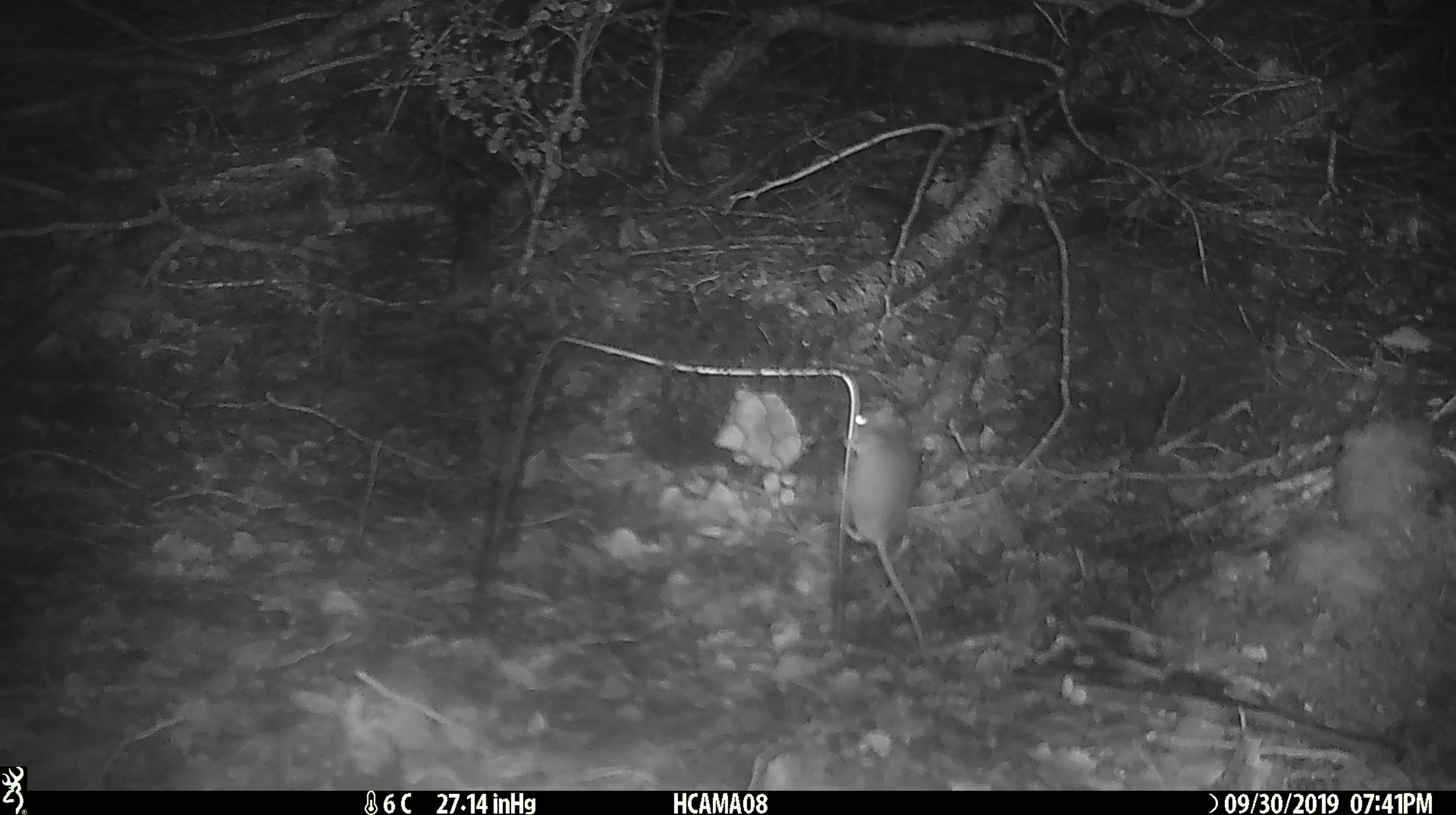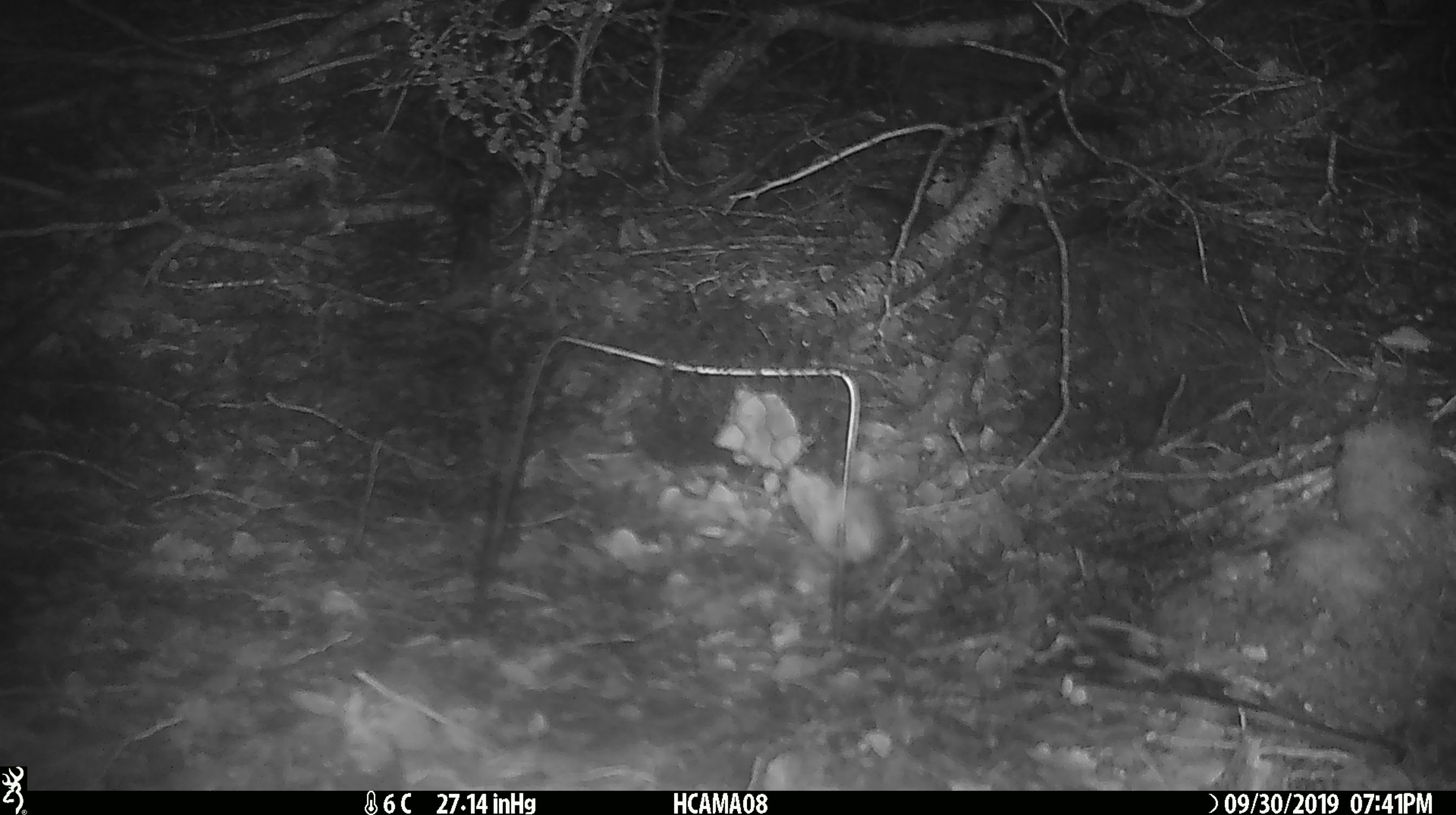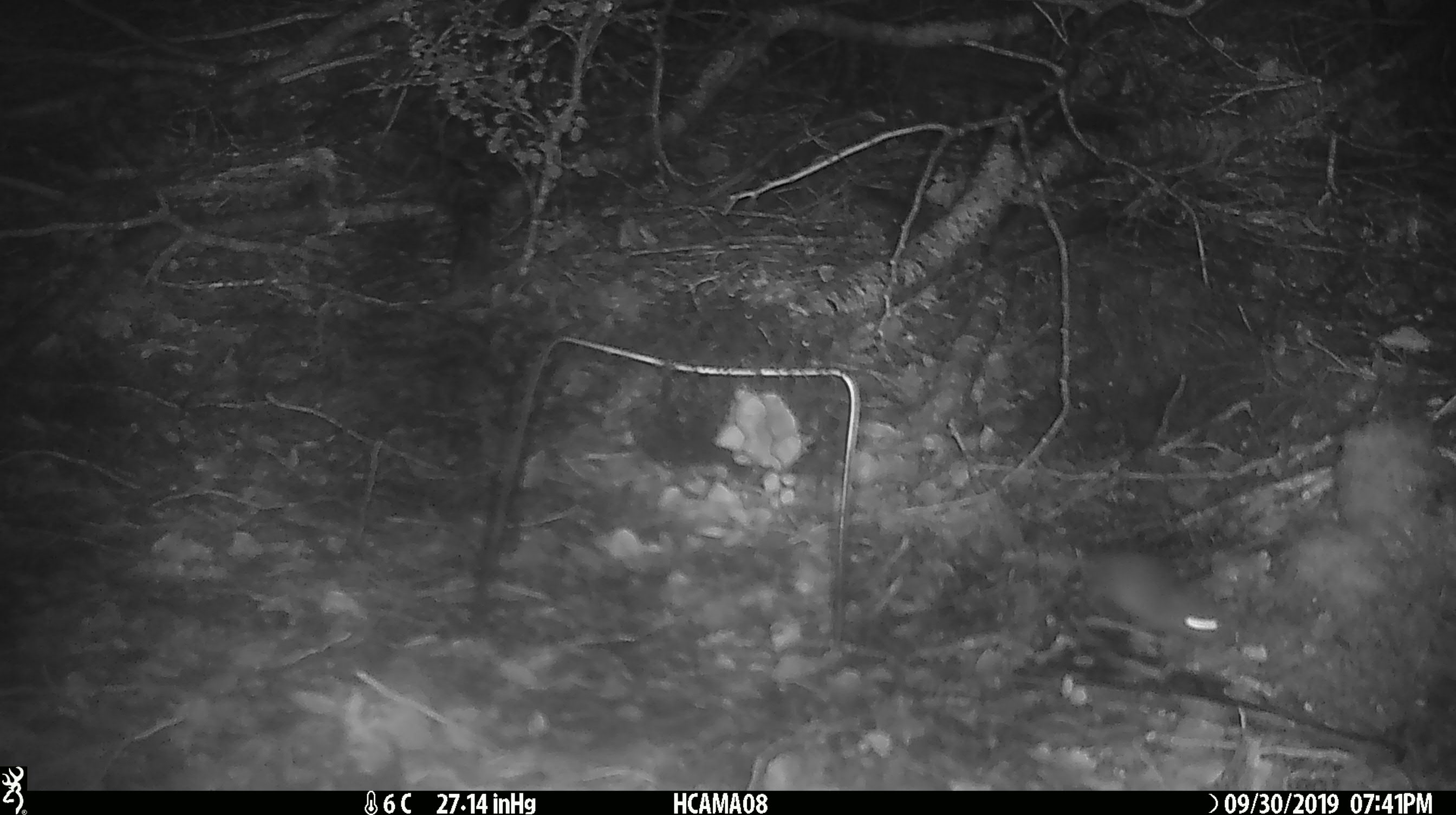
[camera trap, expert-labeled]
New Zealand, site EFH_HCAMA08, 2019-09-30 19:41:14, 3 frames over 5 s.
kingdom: Animalia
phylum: Chordata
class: Mammalia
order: Rodentia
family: Muridae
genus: Mus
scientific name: Mus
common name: mouse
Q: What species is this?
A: Mouse (Mus).